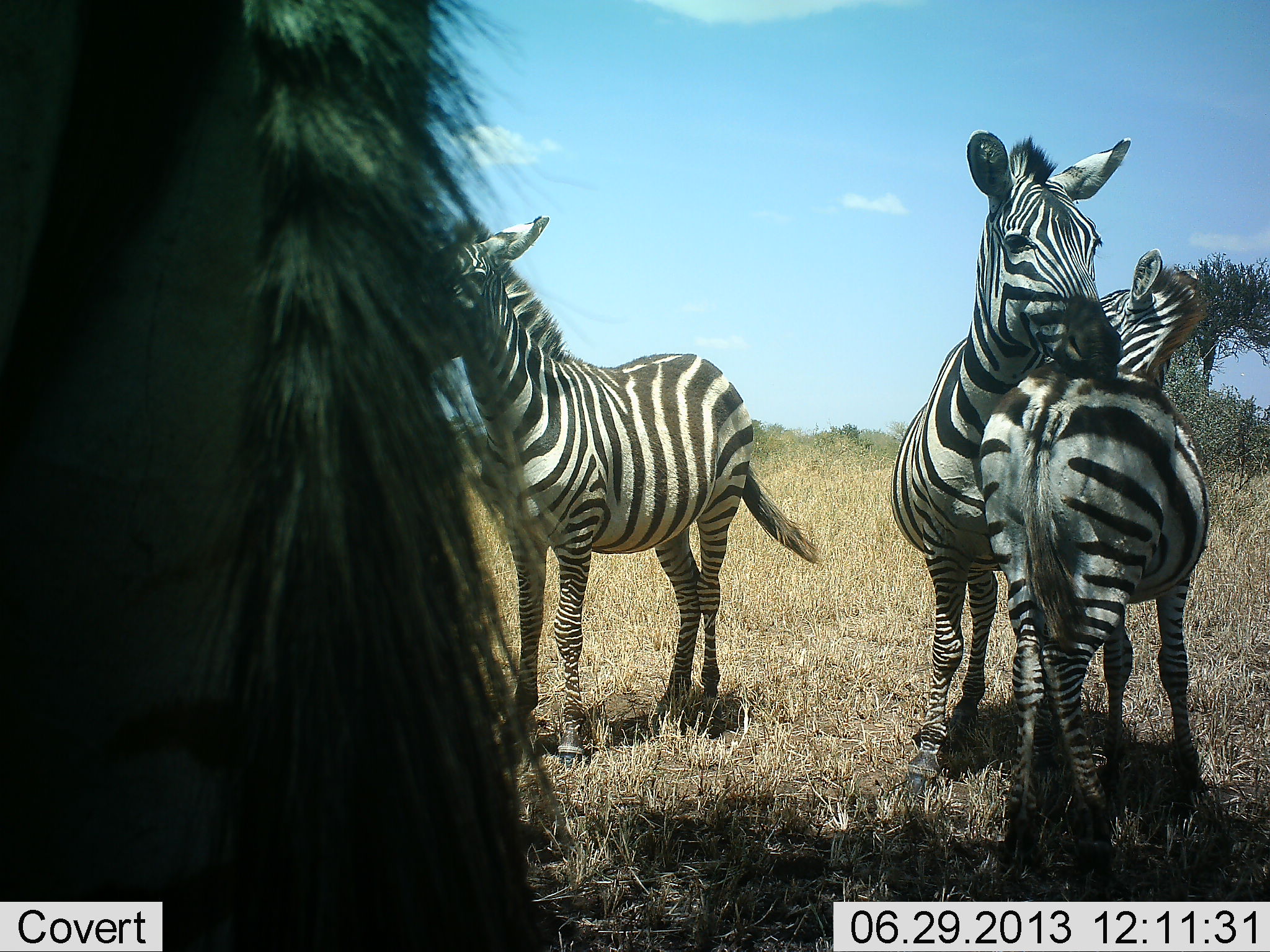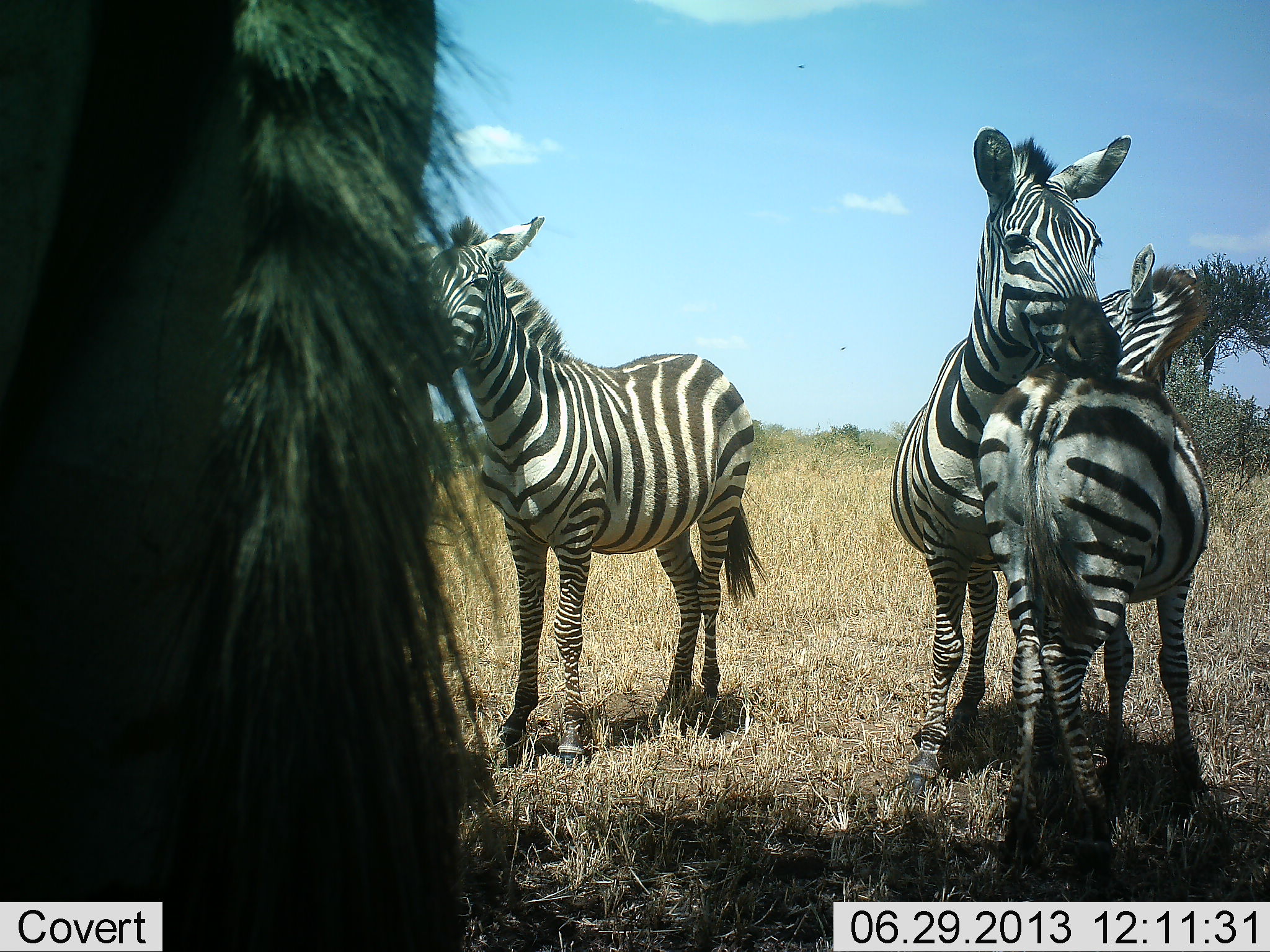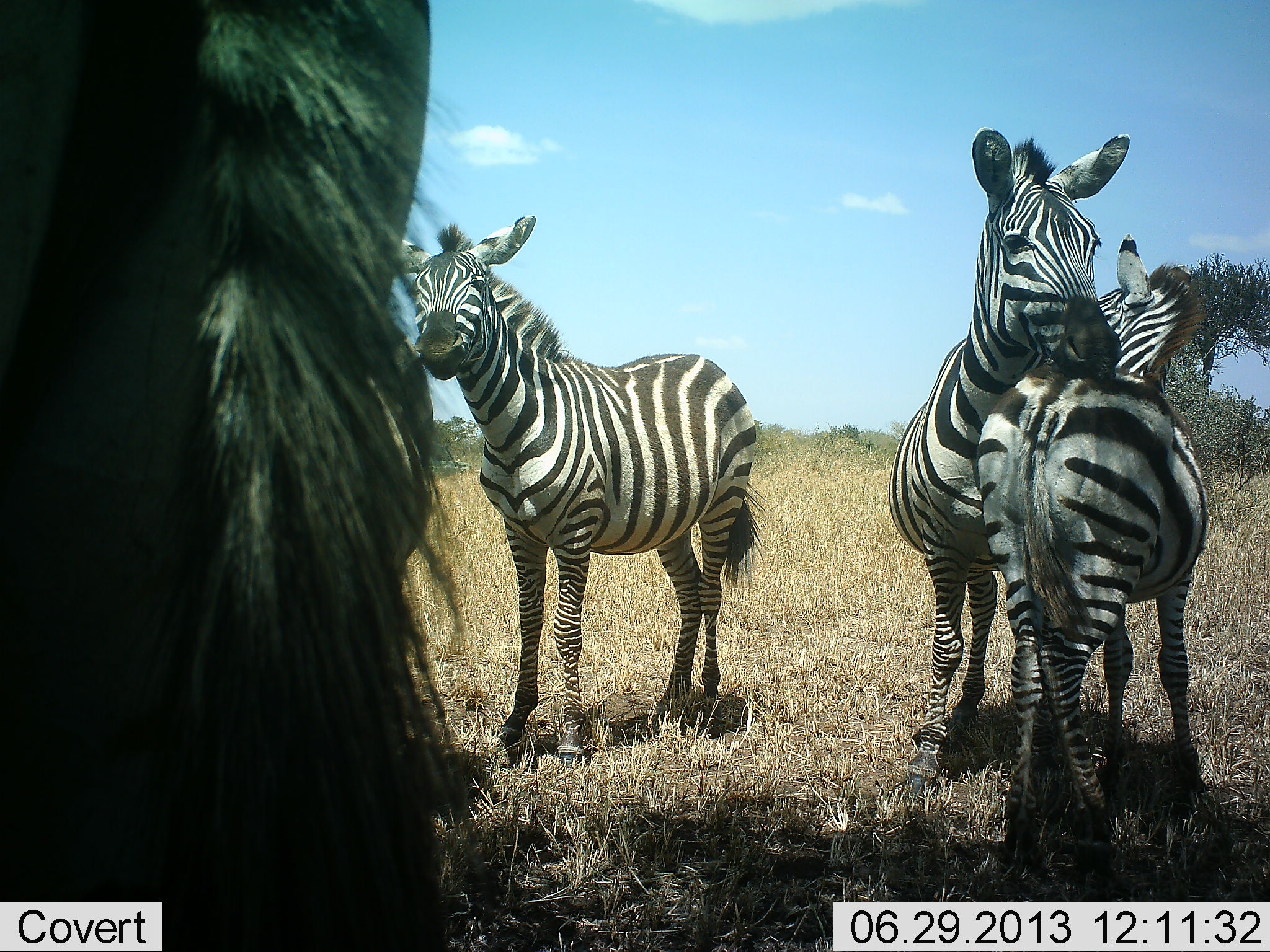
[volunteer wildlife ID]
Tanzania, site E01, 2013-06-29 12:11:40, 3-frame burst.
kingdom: Animalia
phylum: Chordata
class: Mammalia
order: Perissodactyla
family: Equidae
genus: Equus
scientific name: Equus quagga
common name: plains zebra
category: zebra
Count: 4.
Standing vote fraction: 91%.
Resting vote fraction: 0%.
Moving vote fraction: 0%.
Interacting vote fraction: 64%.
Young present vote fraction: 18%.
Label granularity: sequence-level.